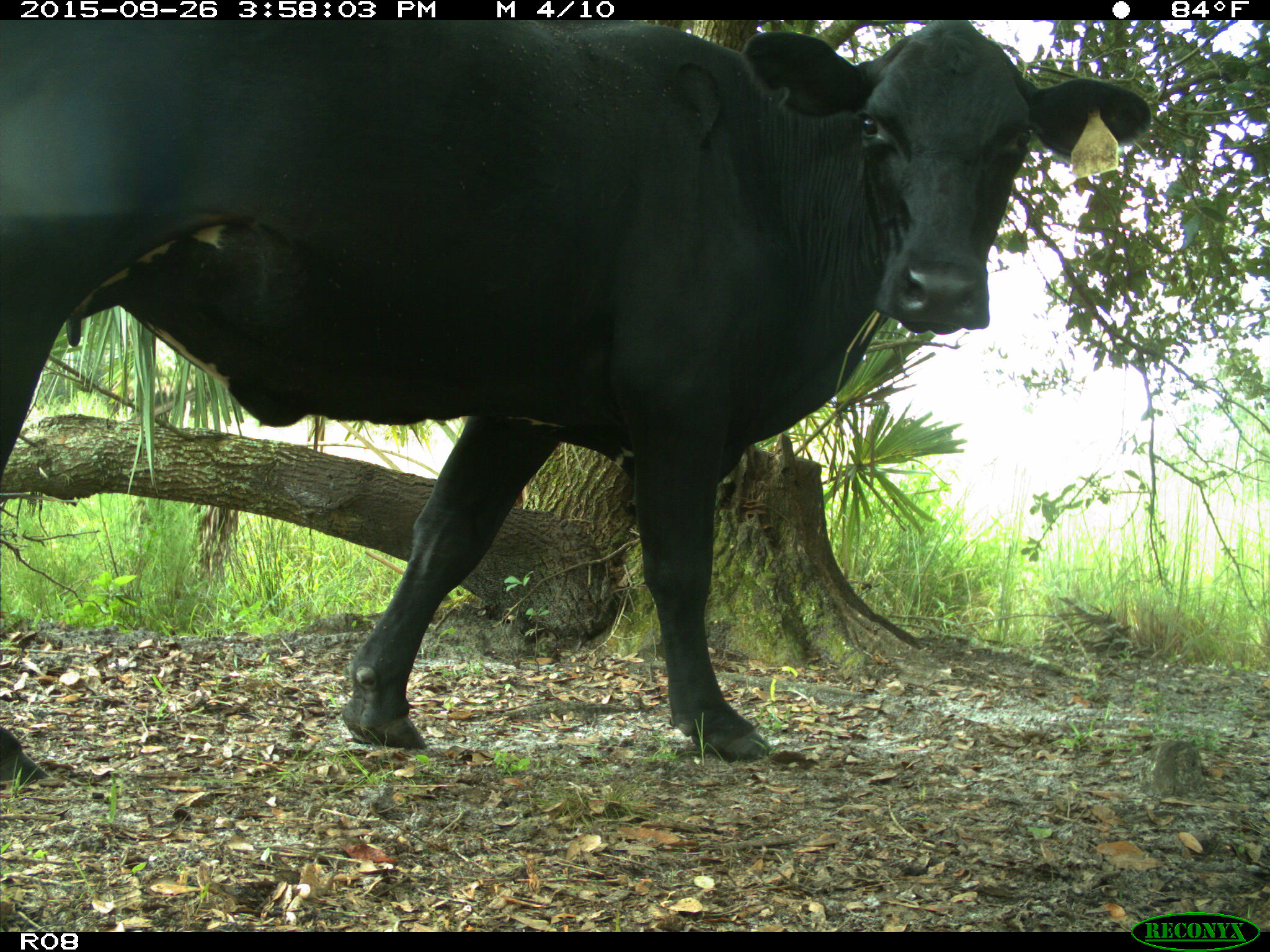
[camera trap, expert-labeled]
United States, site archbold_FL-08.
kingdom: Animalia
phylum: Chordata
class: Mammalia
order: Artiodactyla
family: Bovidae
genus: Bos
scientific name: Bos taurus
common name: domestic cow